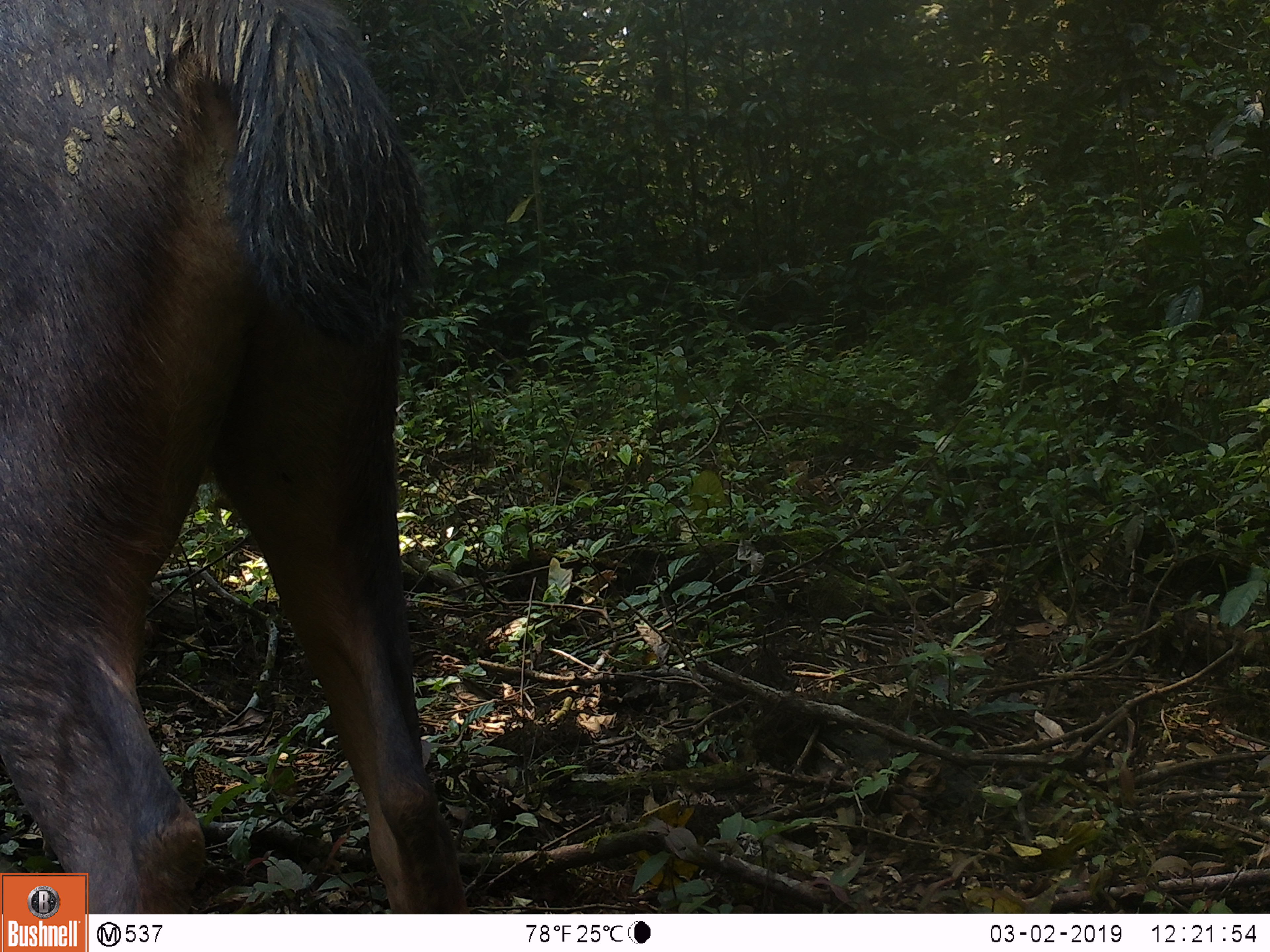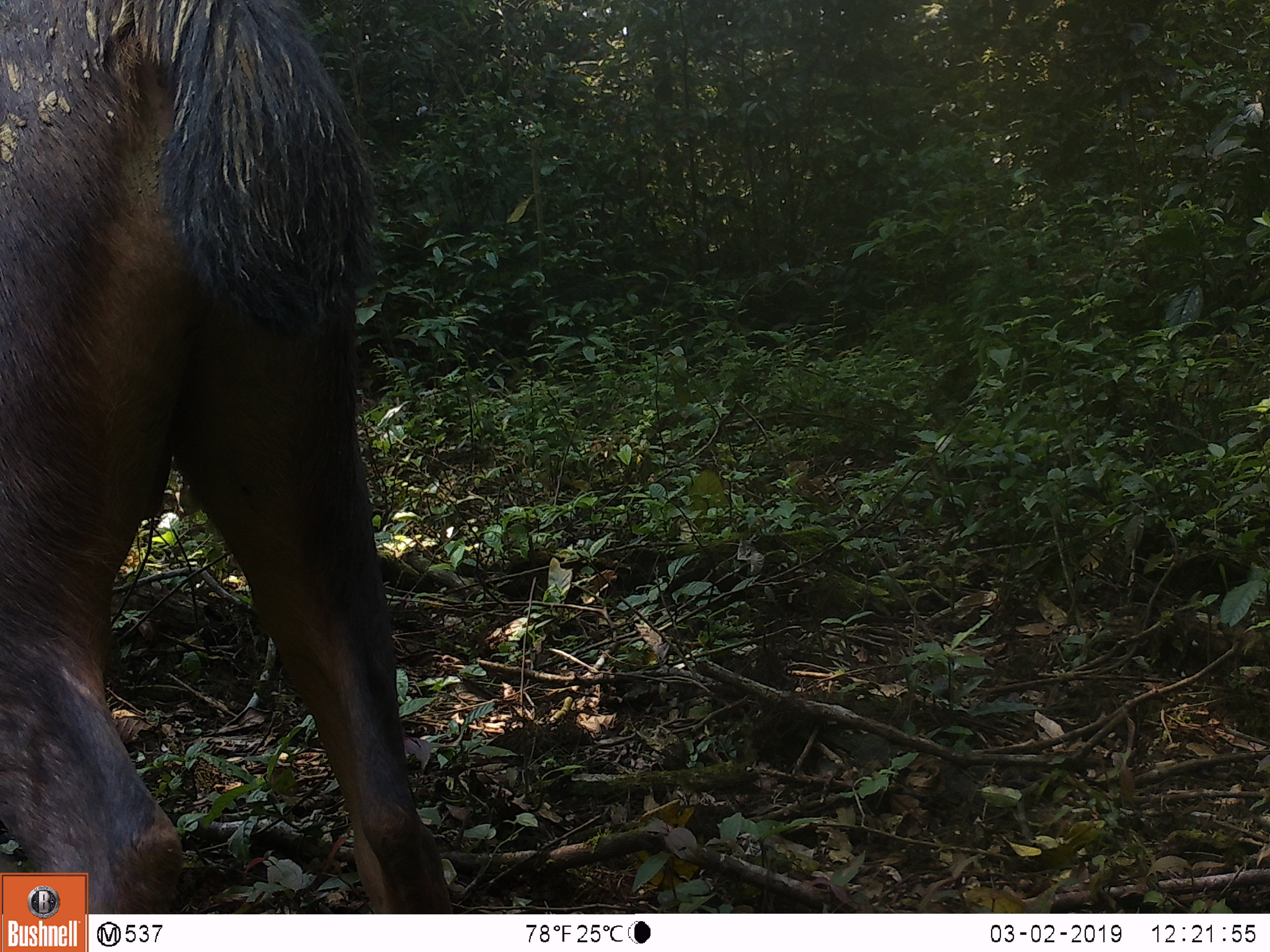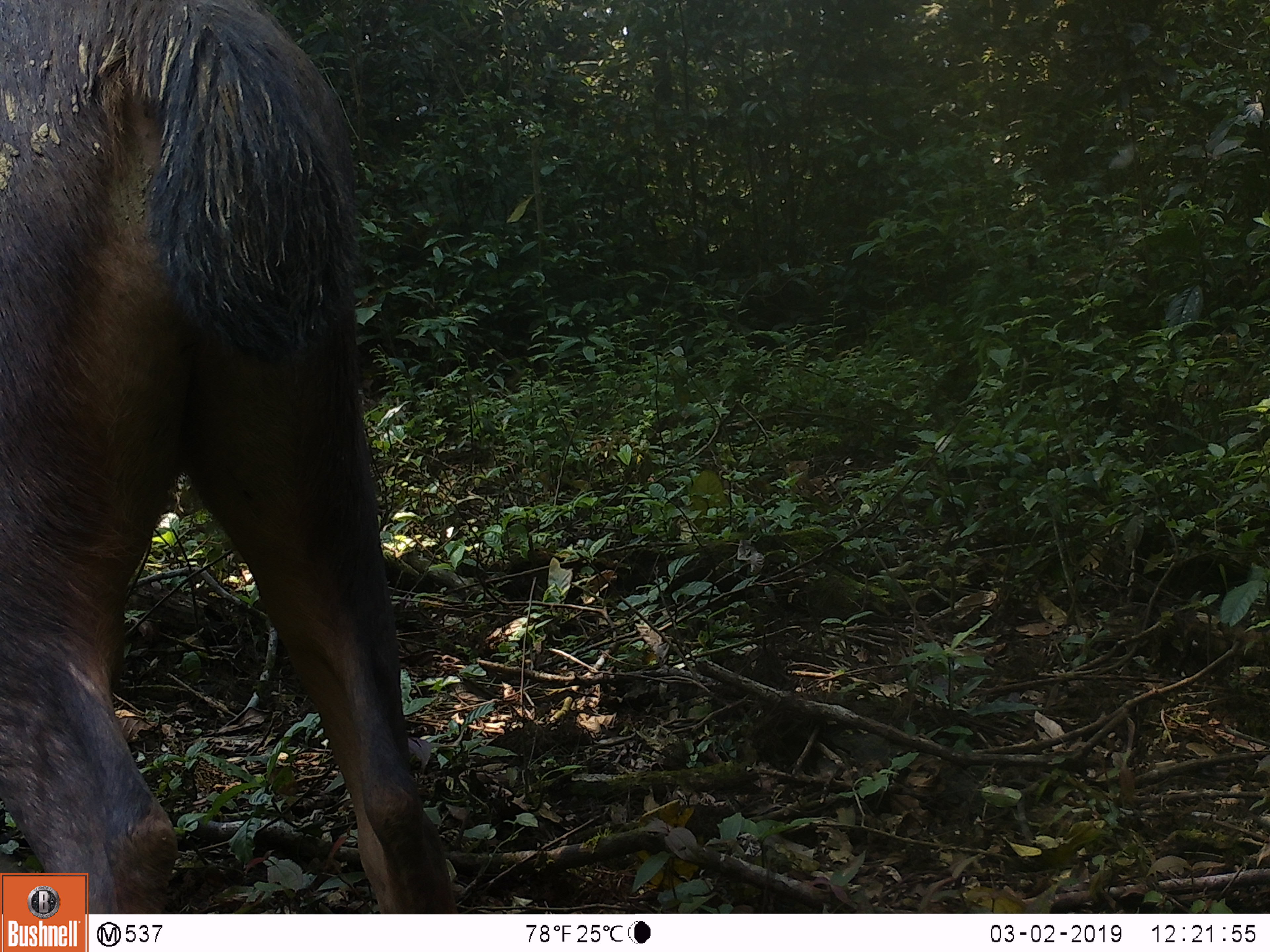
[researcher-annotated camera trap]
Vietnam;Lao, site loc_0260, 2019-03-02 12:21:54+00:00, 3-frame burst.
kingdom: Animalia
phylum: Chordata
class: Mammalia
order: Artiodactyla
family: Cervidae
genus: Rusa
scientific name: Rusa unicolor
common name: sambar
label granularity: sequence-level